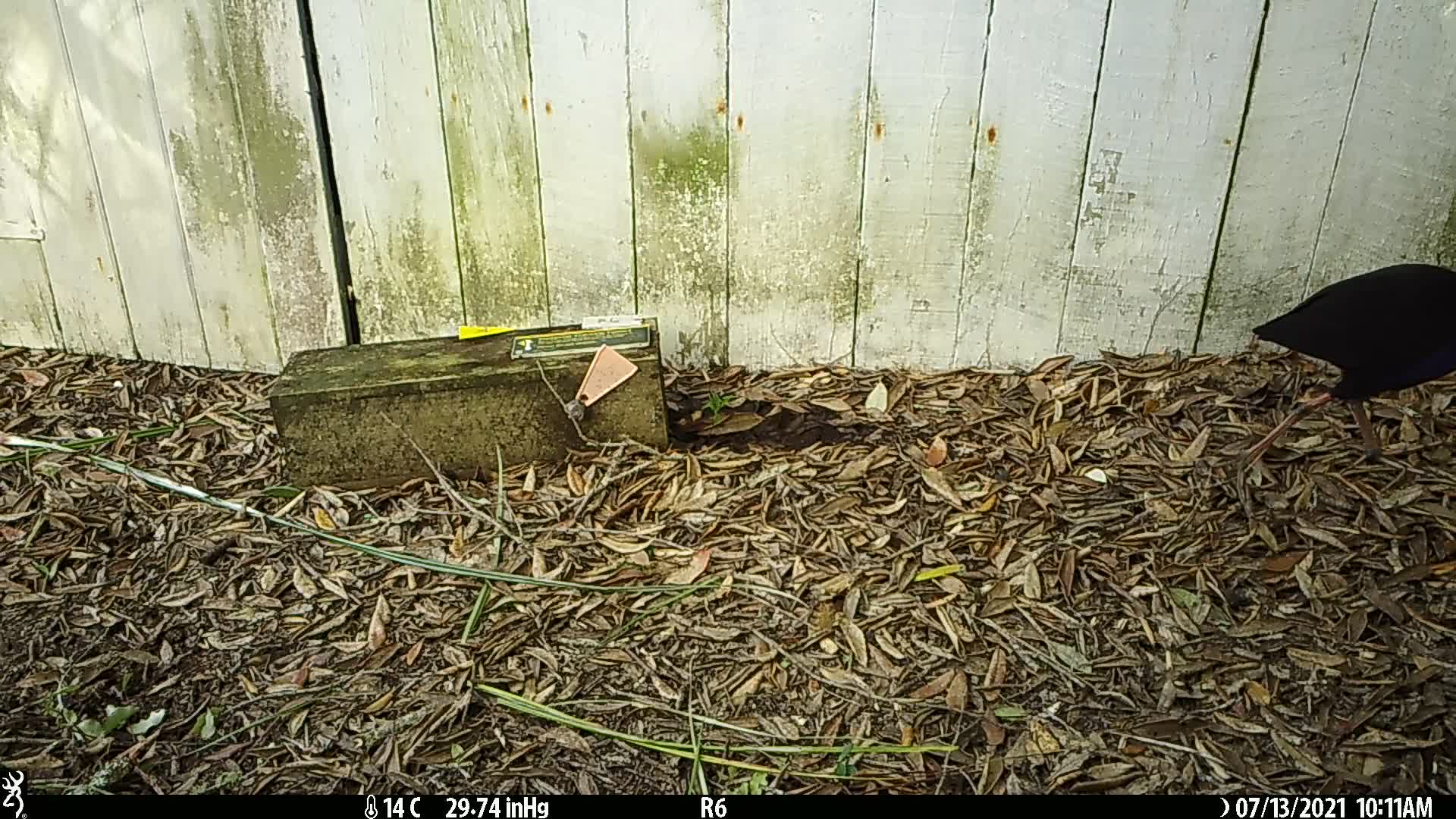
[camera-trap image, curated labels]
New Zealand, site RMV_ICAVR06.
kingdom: Animalia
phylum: Chordata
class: Aves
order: Gruiformes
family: Rallidae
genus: Porphyrio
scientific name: Porphyrio melanotus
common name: australasian swamphen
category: pukeko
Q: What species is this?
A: Pukeko (australasian swamphen) (Porphyrio melanotus).